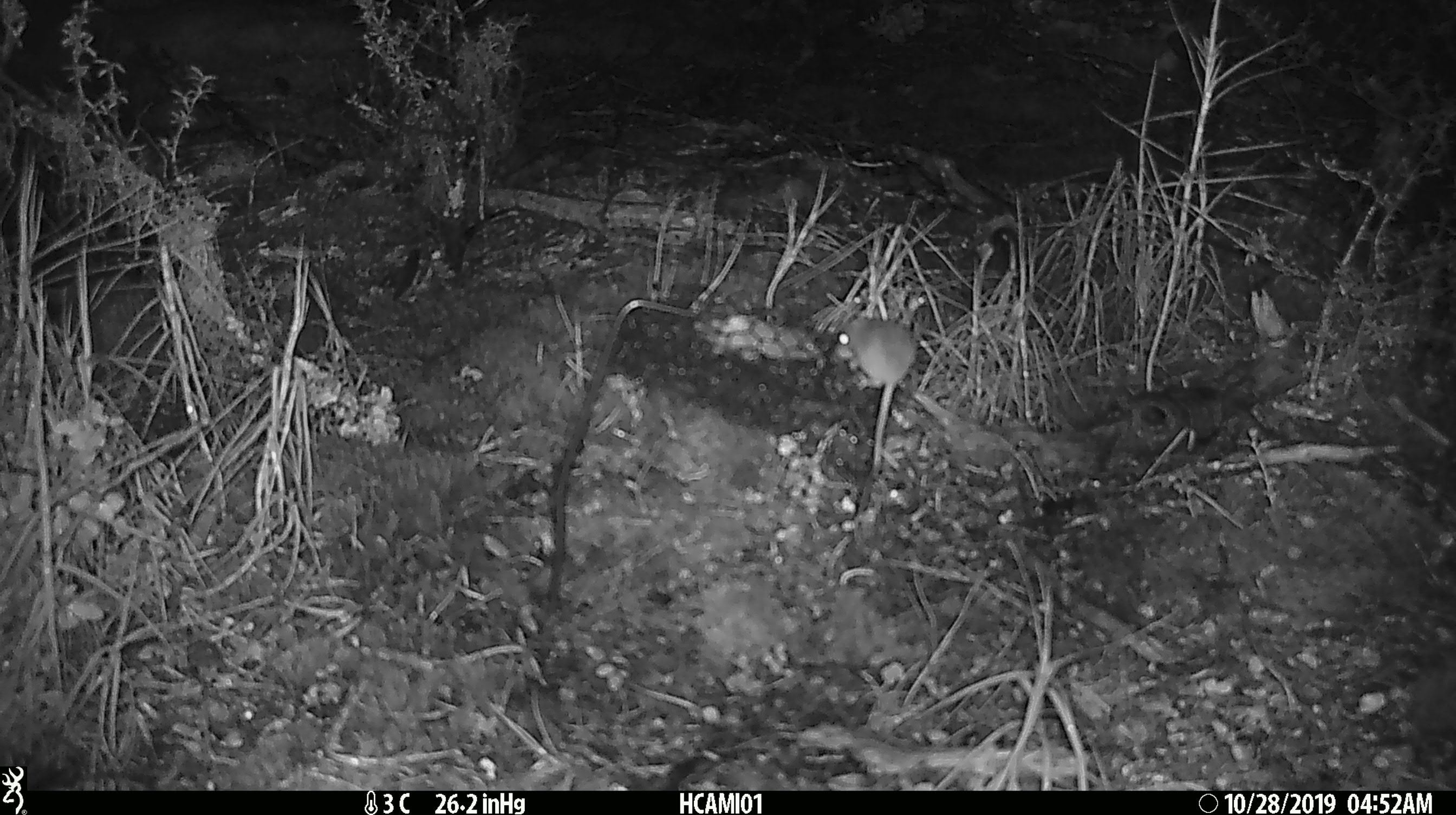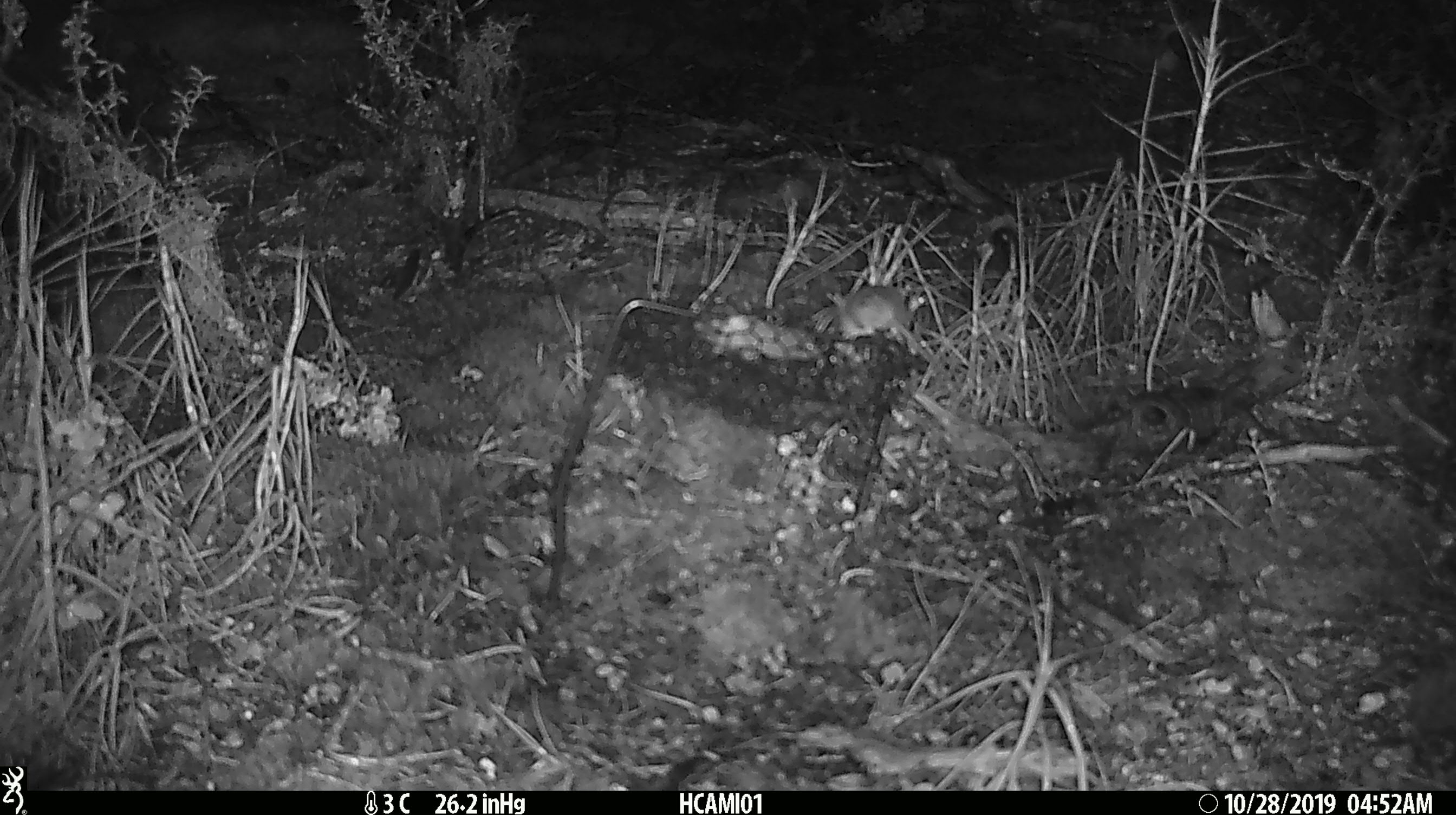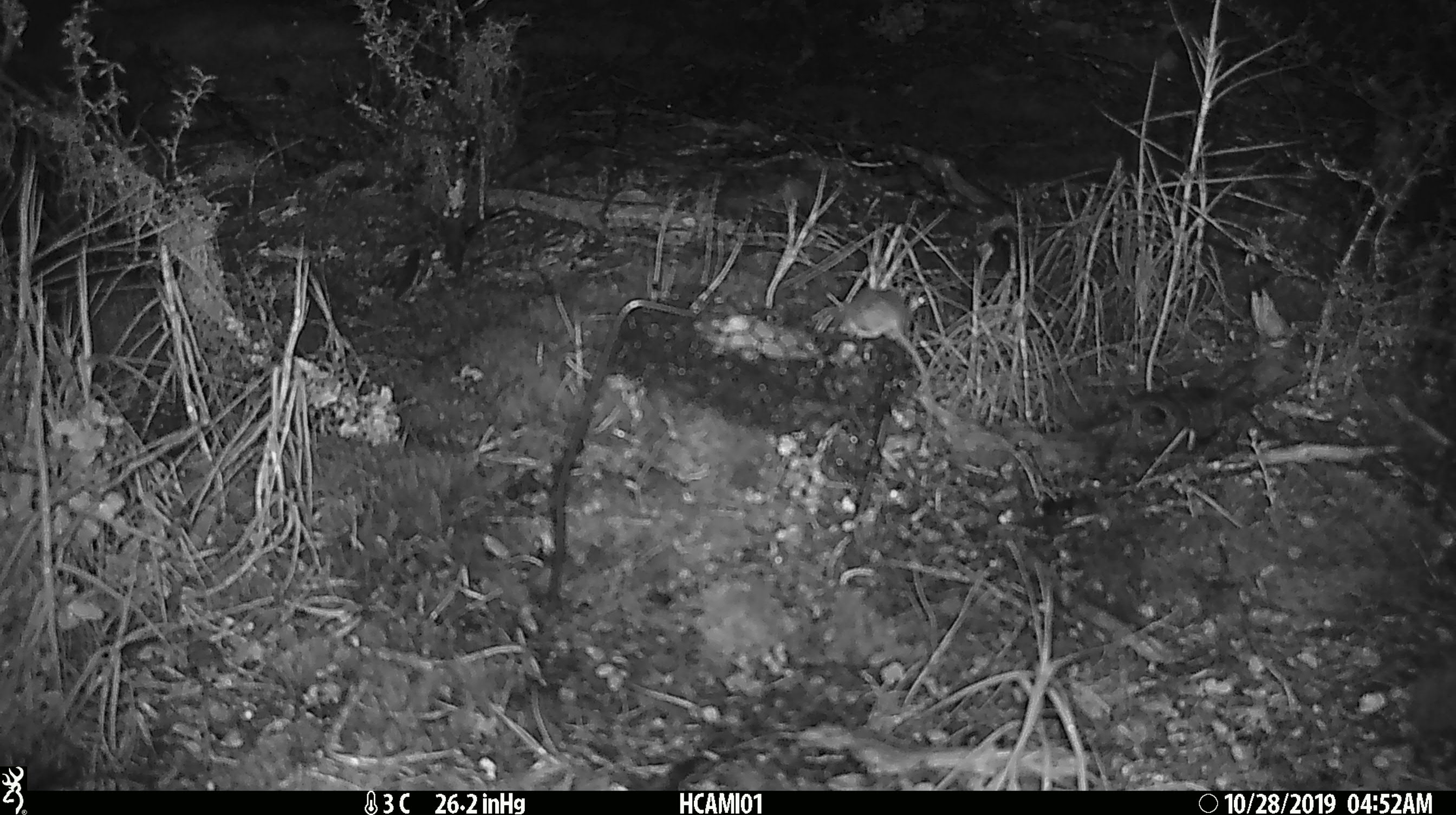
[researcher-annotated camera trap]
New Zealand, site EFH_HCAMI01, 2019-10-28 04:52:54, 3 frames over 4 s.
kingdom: Animalia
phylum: Chordata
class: Mammalia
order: Rodentia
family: Muridae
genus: Mus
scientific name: Mus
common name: mouse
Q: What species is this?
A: Mouse (Mus).